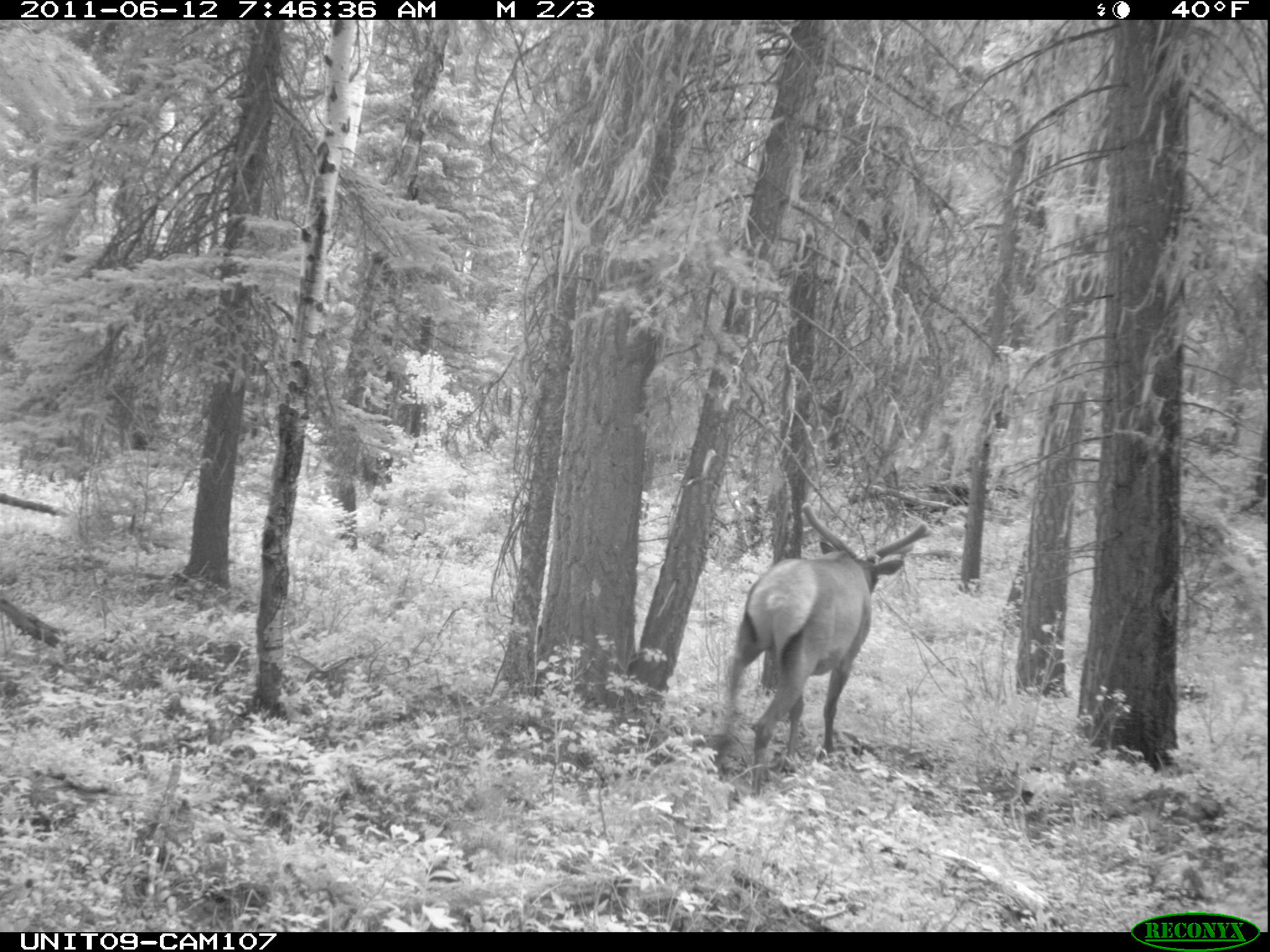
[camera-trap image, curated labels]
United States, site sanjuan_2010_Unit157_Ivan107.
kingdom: Animalia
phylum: Chordata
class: Mammalia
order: Artiodactyla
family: Cervidae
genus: Cervus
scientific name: Cervus elaphus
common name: red deer